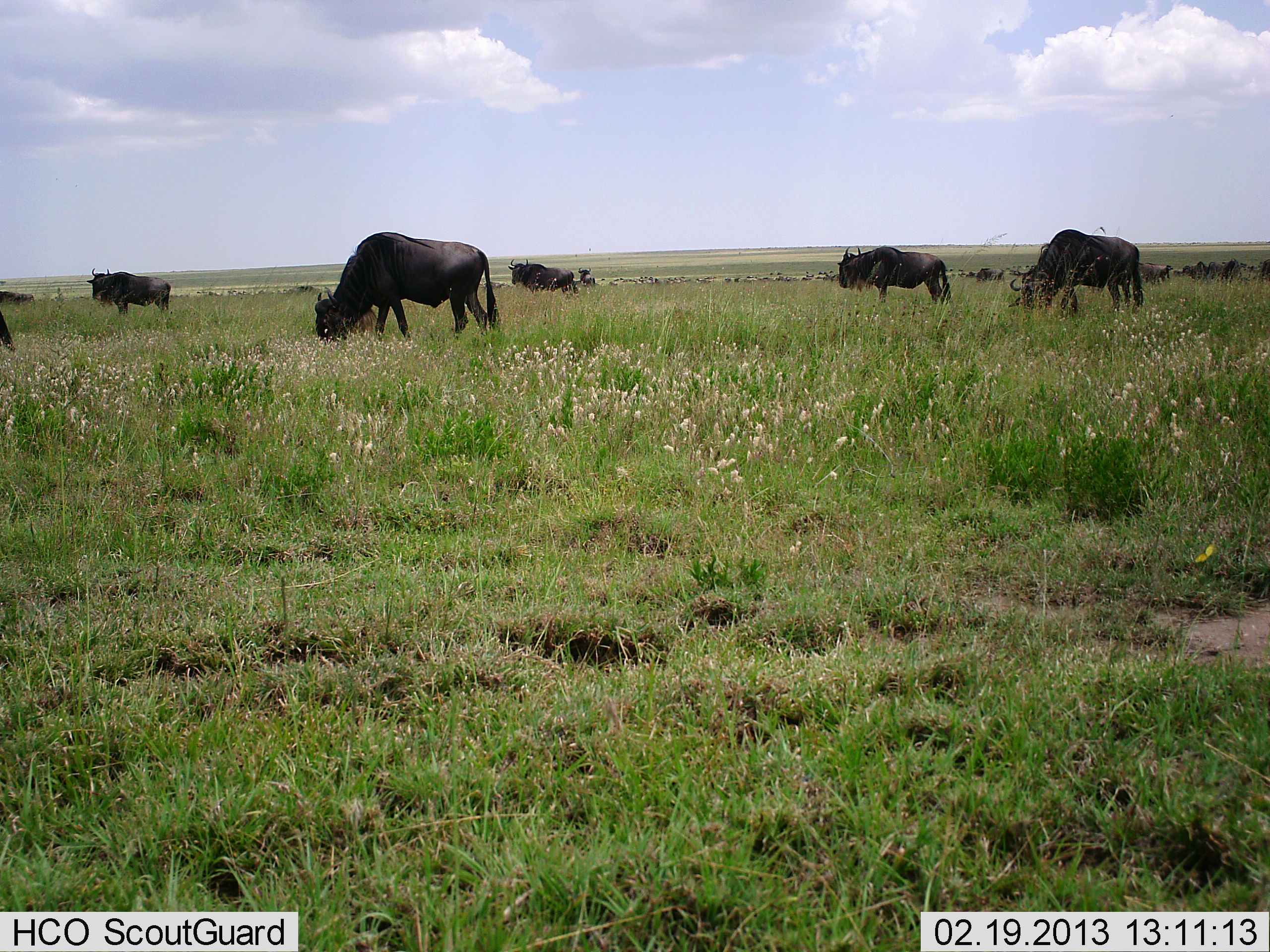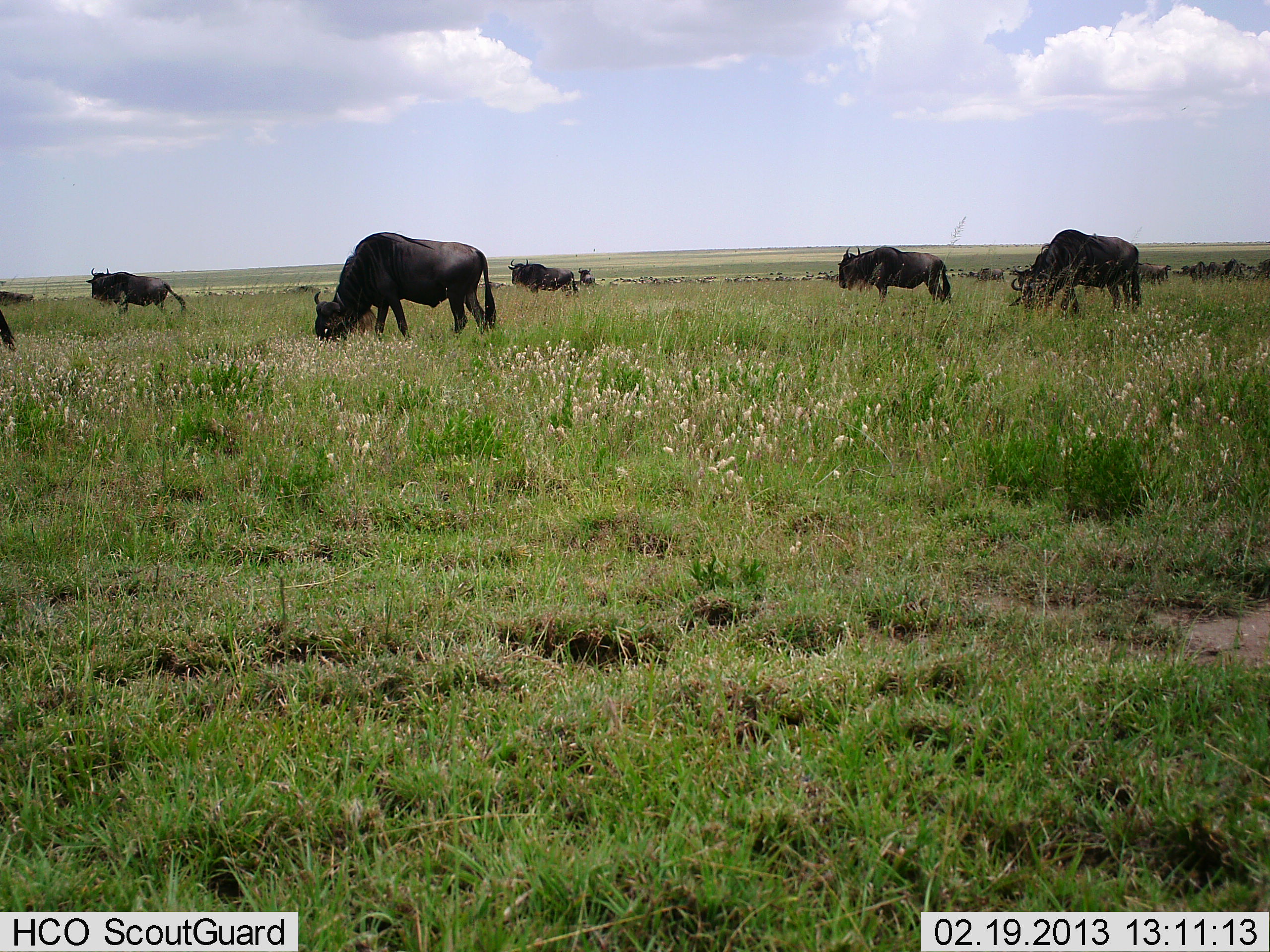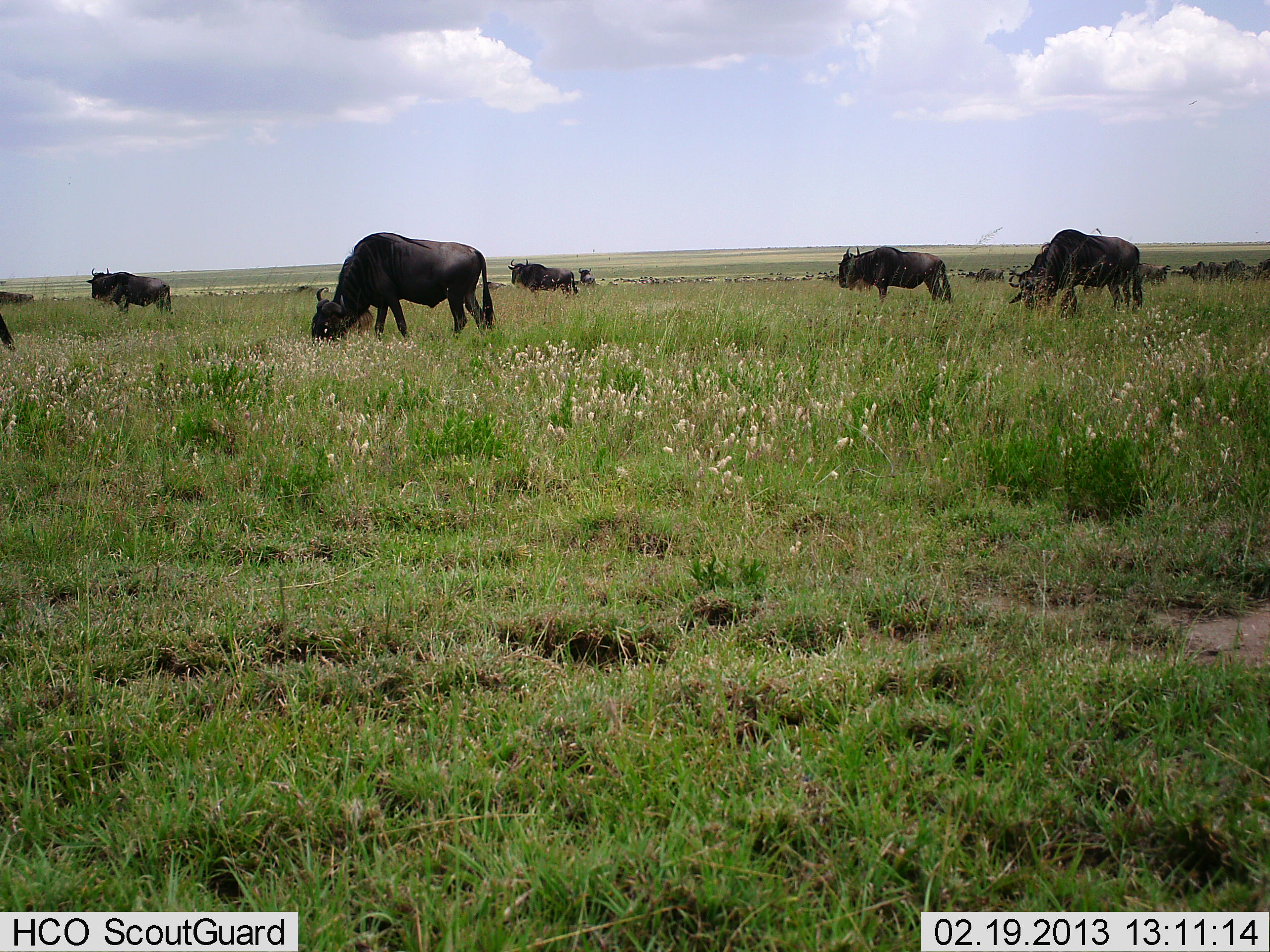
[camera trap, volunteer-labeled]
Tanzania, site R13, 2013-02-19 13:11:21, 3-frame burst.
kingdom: Animalia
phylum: Chordata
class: Mammalia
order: Artiodactyla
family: Bovidae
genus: Connochaetes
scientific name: Connochaetes taurinus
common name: blue wildebeest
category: wildebeest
Wildebeest (blue wildebeest) (Connochaetes taurinus), count 11-50. Behavior (volunteer vote fractions): standing 44%, resting 0%, moving 22%, interacting 0%. Young present (vote fraction): 0%. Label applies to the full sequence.